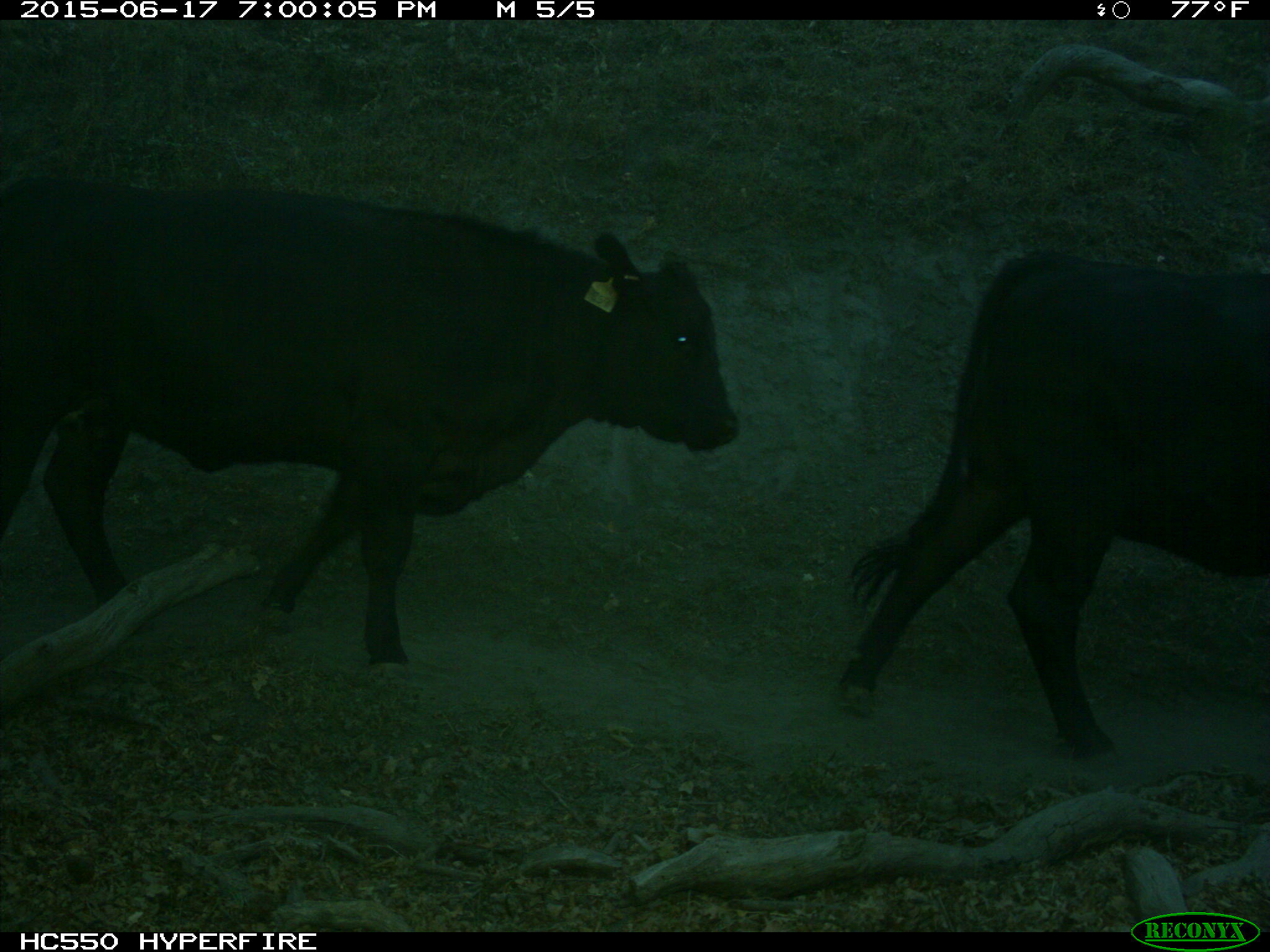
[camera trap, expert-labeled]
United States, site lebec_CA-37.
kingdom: Animalia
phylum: Chordata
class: Mammalia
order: Artiodactyla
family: Bovidae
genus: Bos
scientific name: Bos taurus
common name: domestic cow